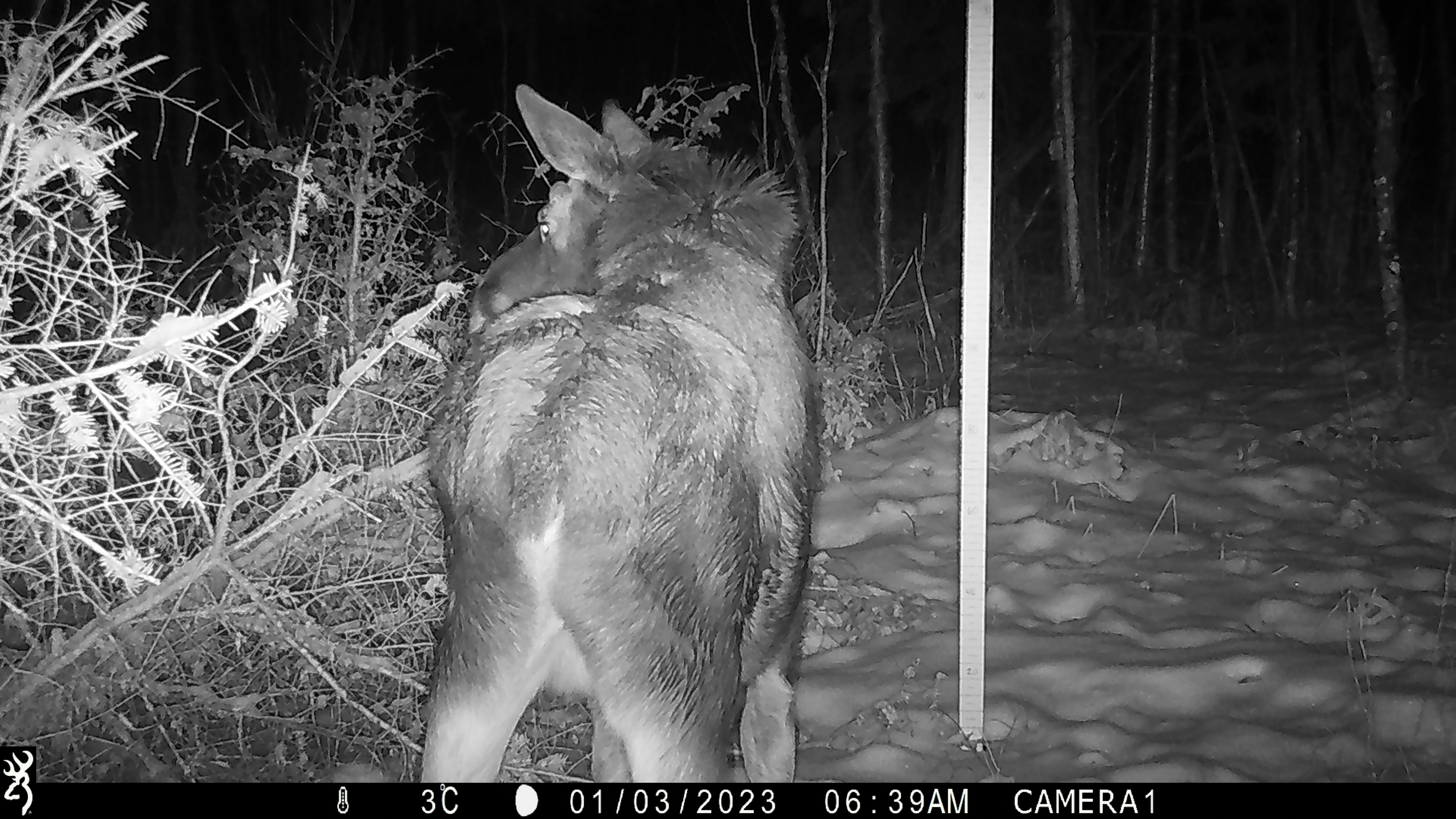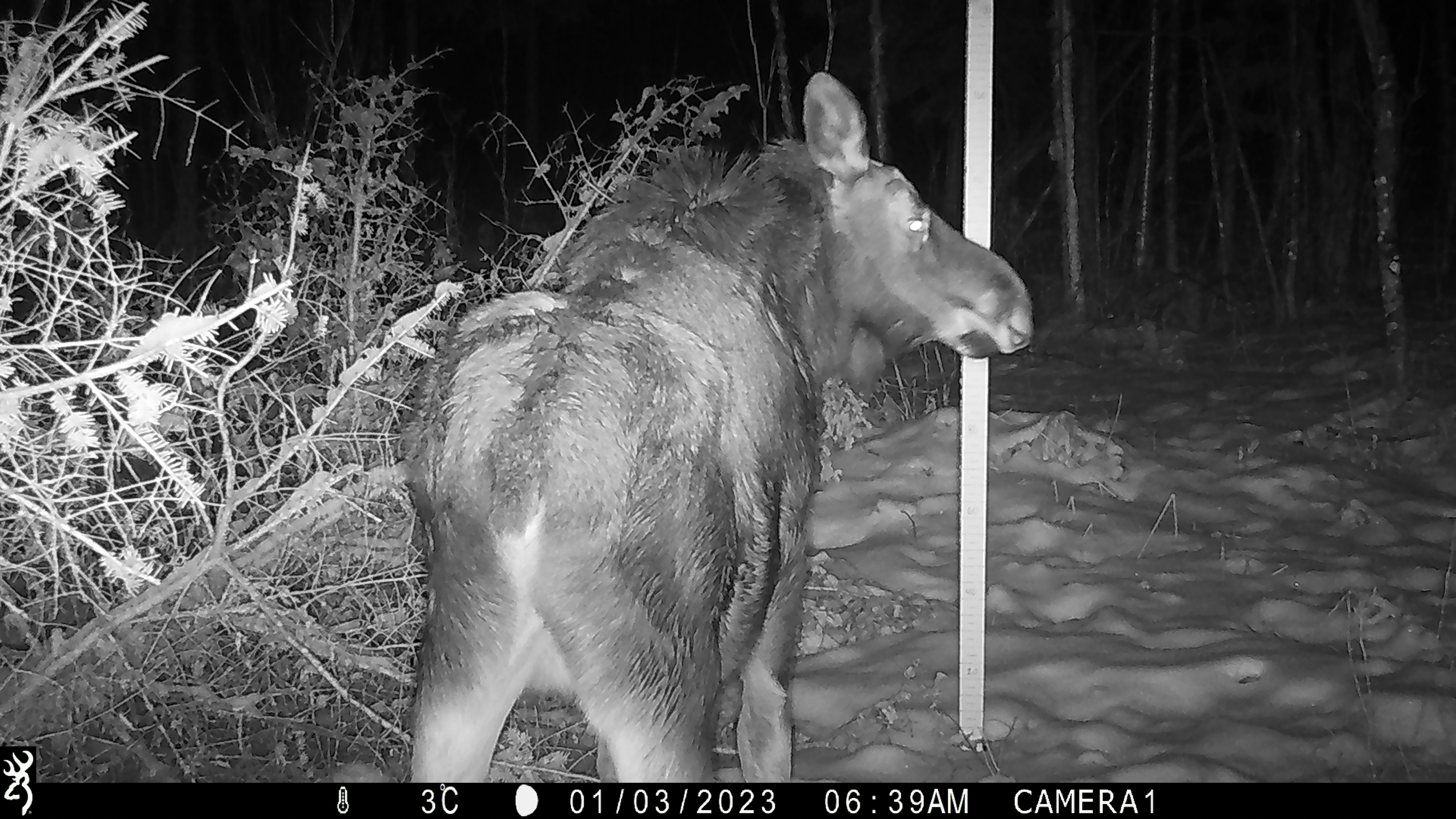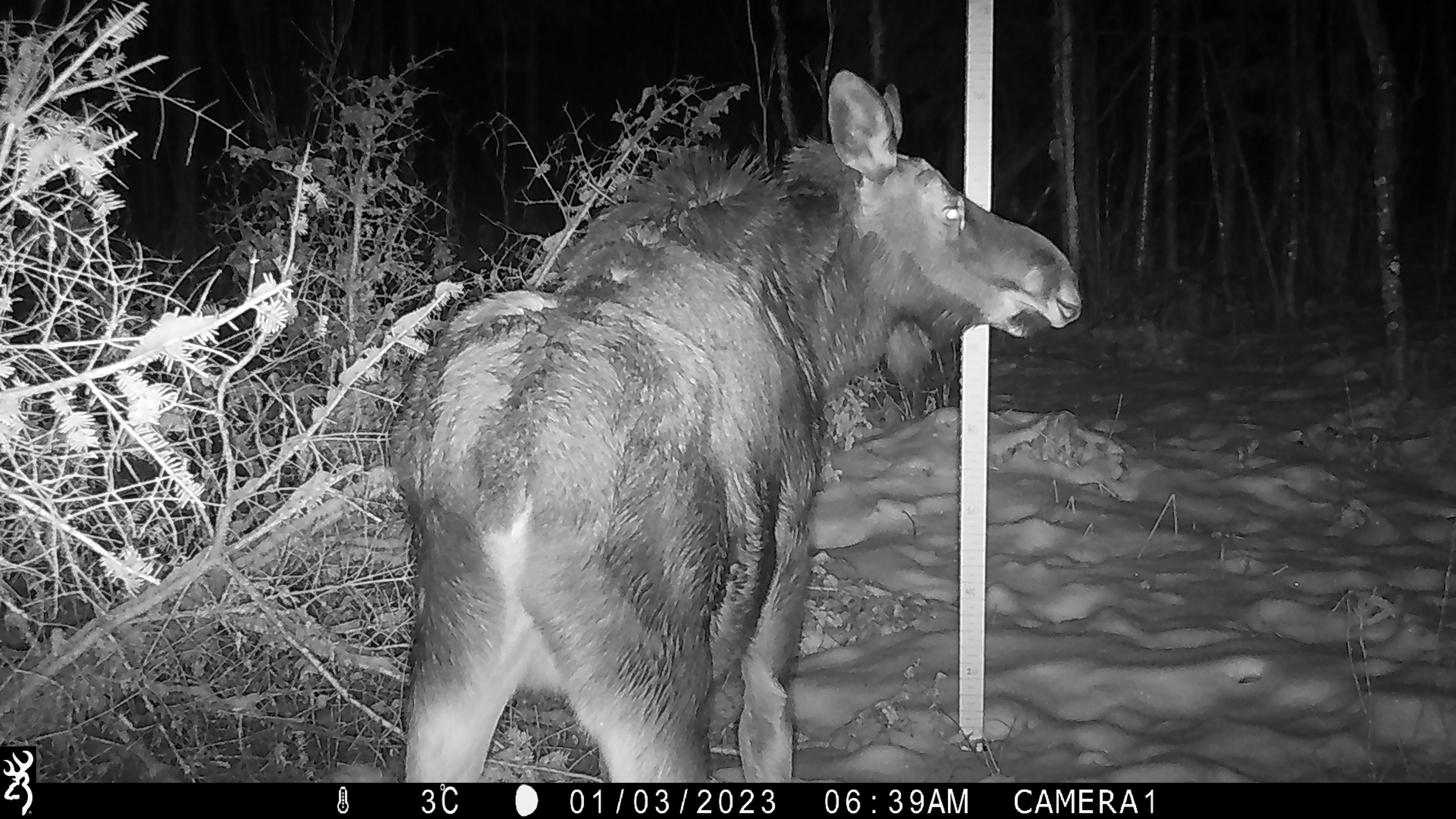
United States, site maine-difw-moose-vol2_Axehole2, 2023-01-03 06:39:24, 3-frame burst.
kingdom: Animalia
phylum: Chordata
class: Mammalia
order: Artiodactyla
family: Cervidae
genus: Alces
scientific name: Alces alces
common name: moose